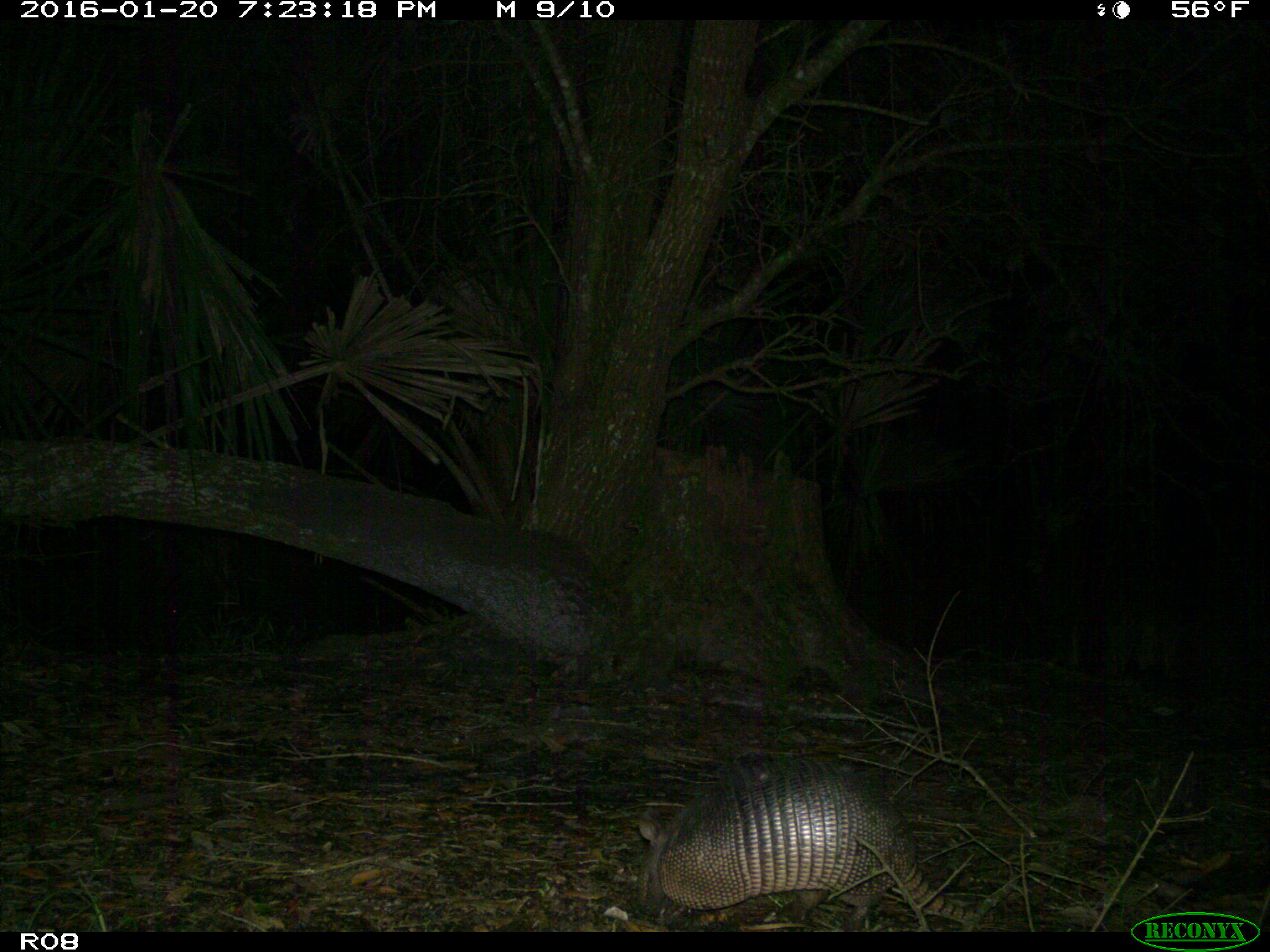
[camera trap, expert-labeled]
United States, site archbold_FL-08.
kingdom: Animalia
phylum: Chordata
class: Mammalia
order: Cingulata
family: Dasypodidae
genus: Dasypus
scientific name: Dasypus novemcinctus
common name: nine-banded armadillo